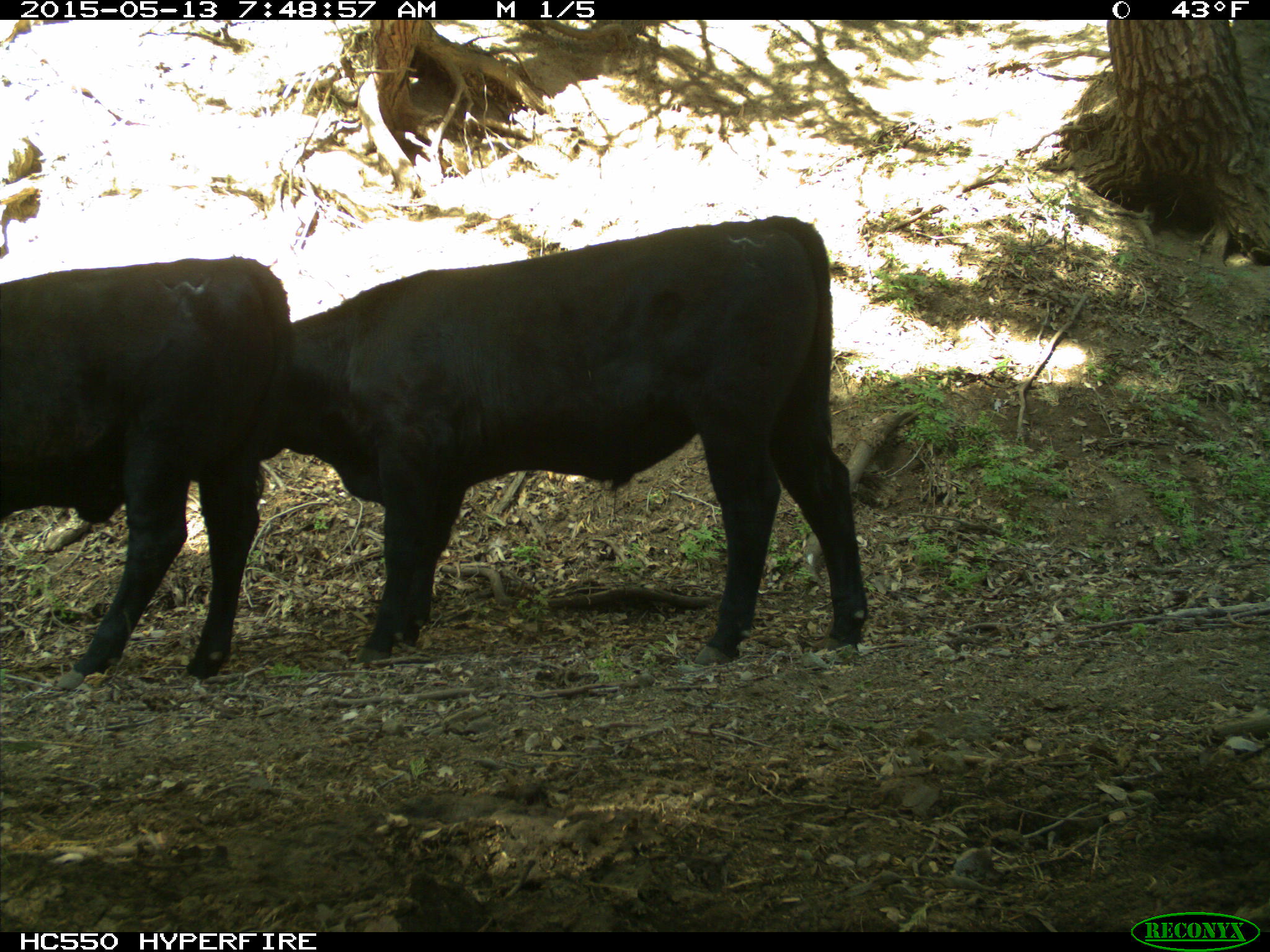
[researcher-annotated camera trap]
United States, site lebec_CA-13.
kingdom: Animalia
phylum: Chordata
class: Mammalia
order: Artiodactyla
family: Bovidae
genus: Bos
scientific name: Bos taurus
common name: domestic cow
Bos taurus (domestic cow).